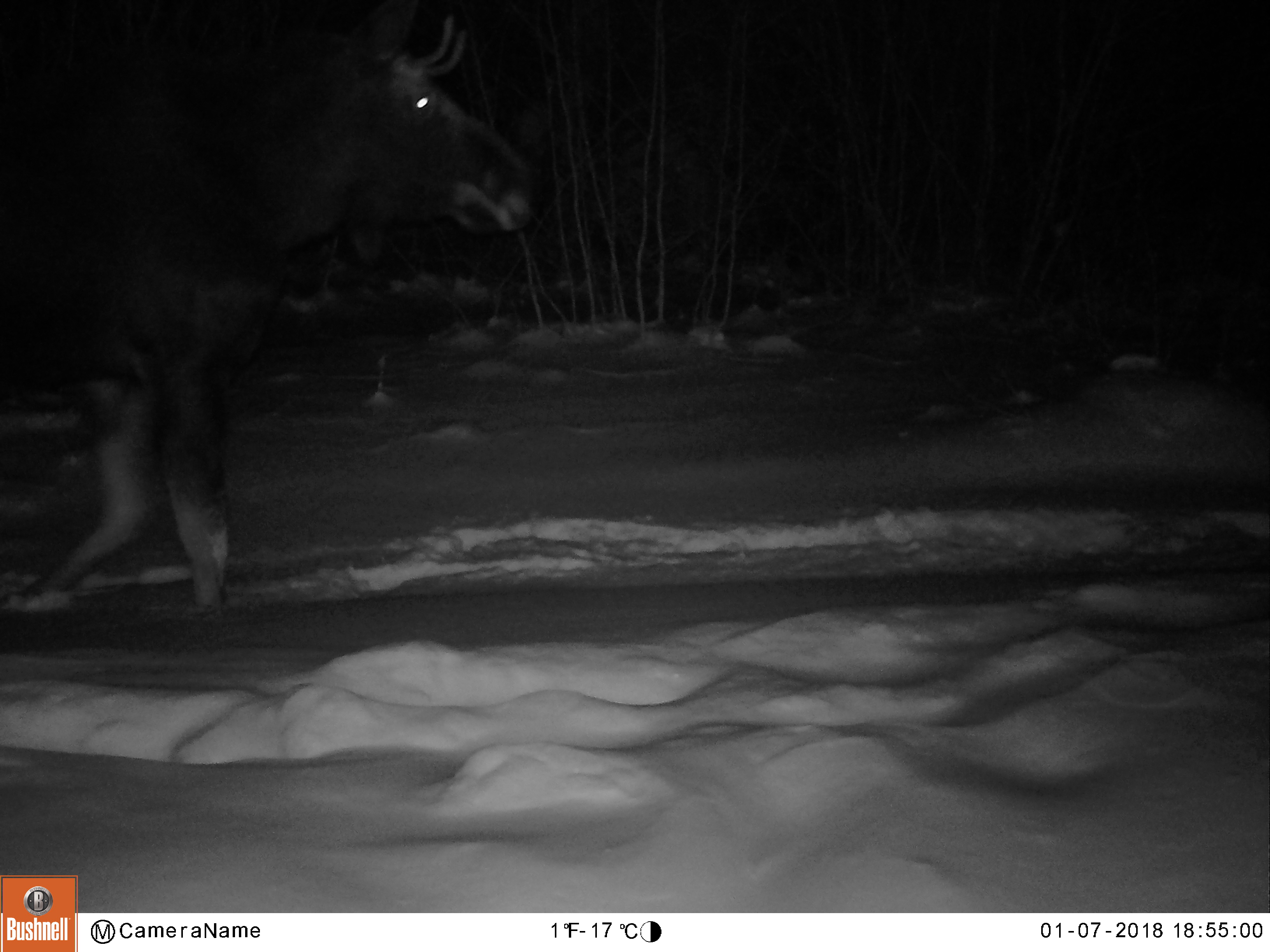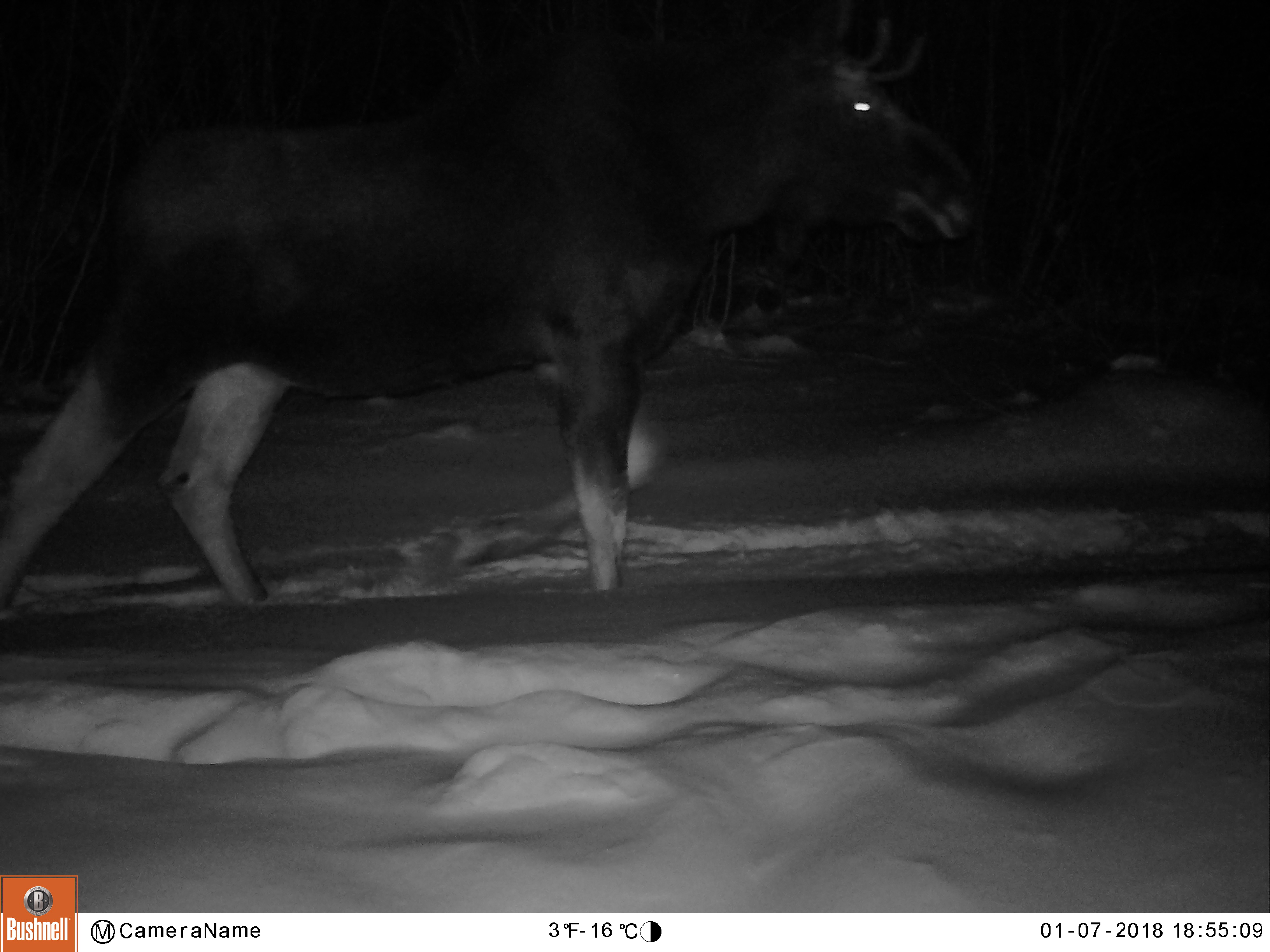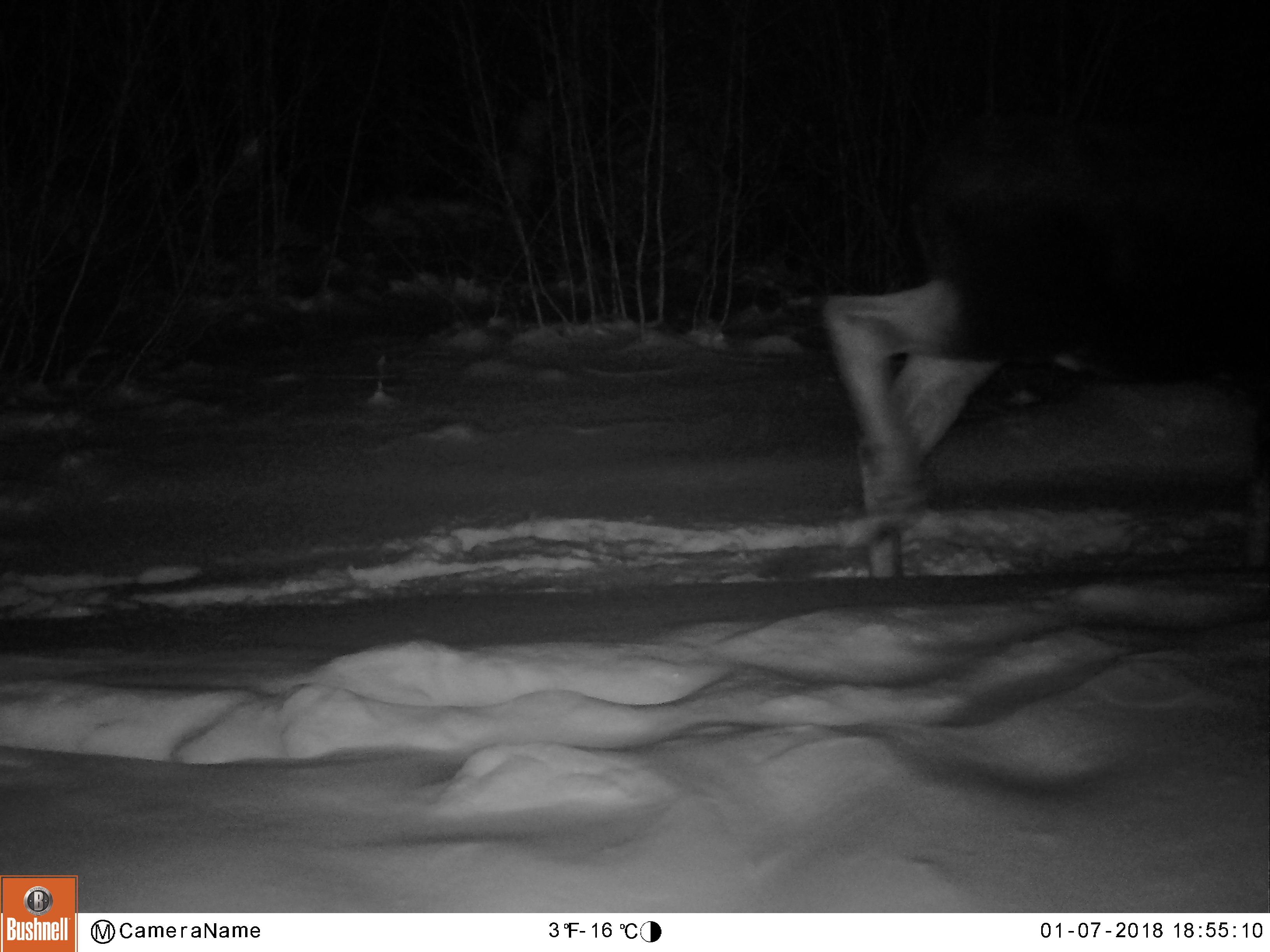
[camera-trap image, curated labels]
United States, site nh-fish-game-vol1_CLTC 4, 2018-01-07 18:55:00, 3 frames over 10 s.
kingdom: Animalia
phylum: Chordata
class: Mammalia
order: Artiodactyla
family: Cervidae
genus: Alces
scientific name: Alces alces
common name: moose